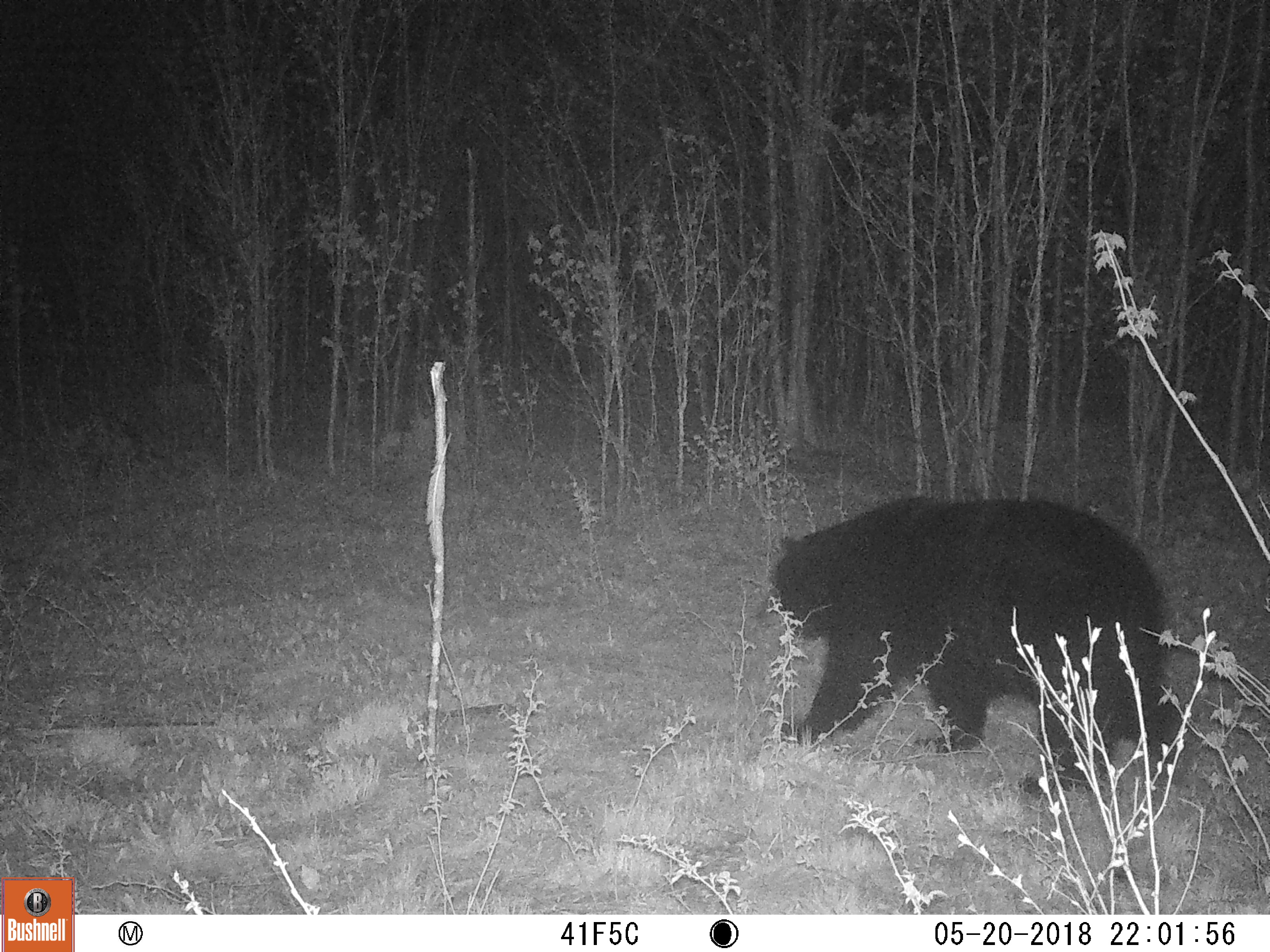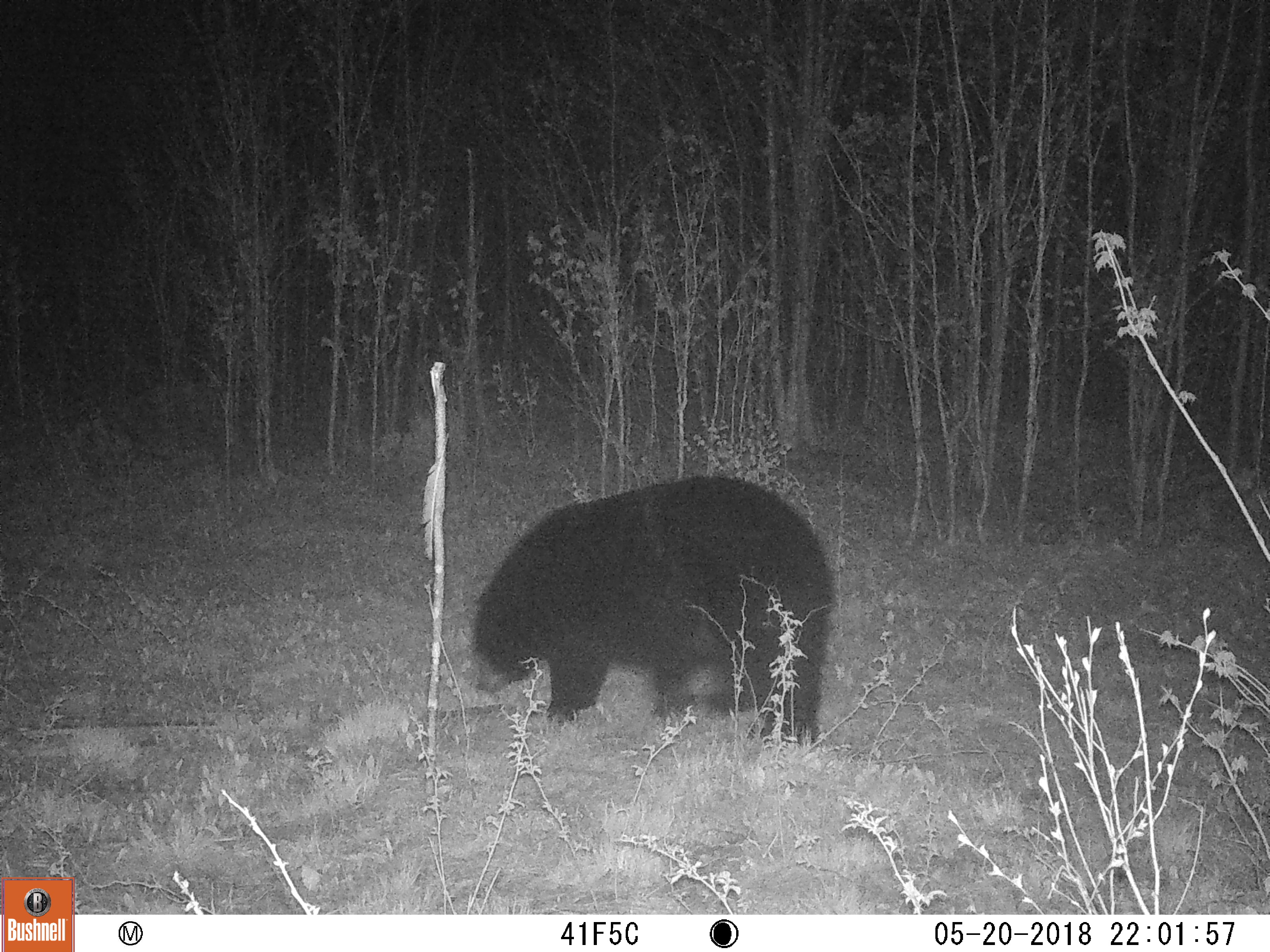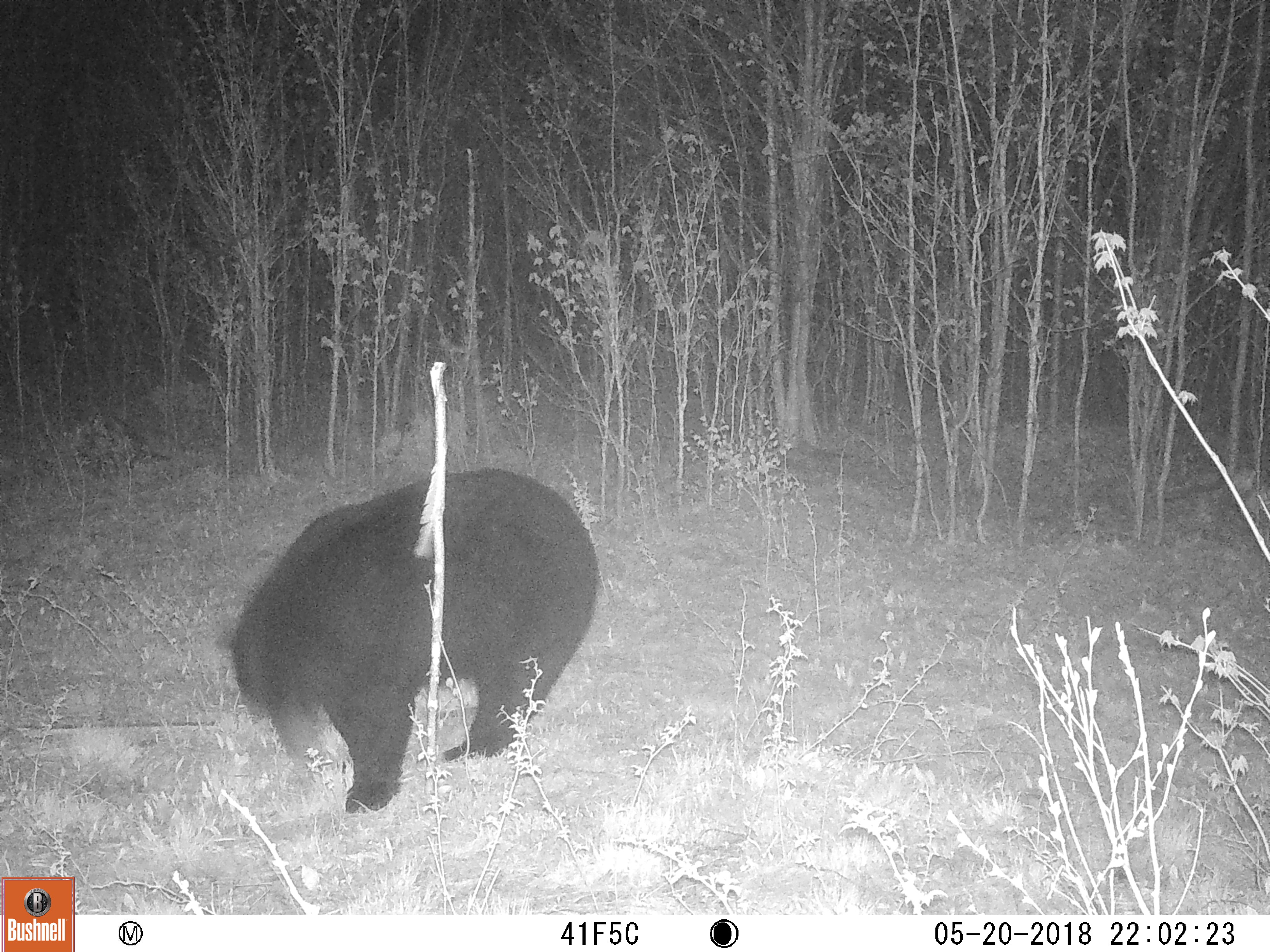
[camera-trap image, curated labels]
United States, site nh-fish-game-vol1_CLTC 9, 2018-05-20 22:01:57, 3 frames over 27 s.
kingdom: Animalia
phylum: Chordata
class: Mammalia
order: Carnivora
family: Ursidae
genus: Ursus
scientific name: Ursus americanus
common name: black bear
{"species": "black bear (Ursus americanus)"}